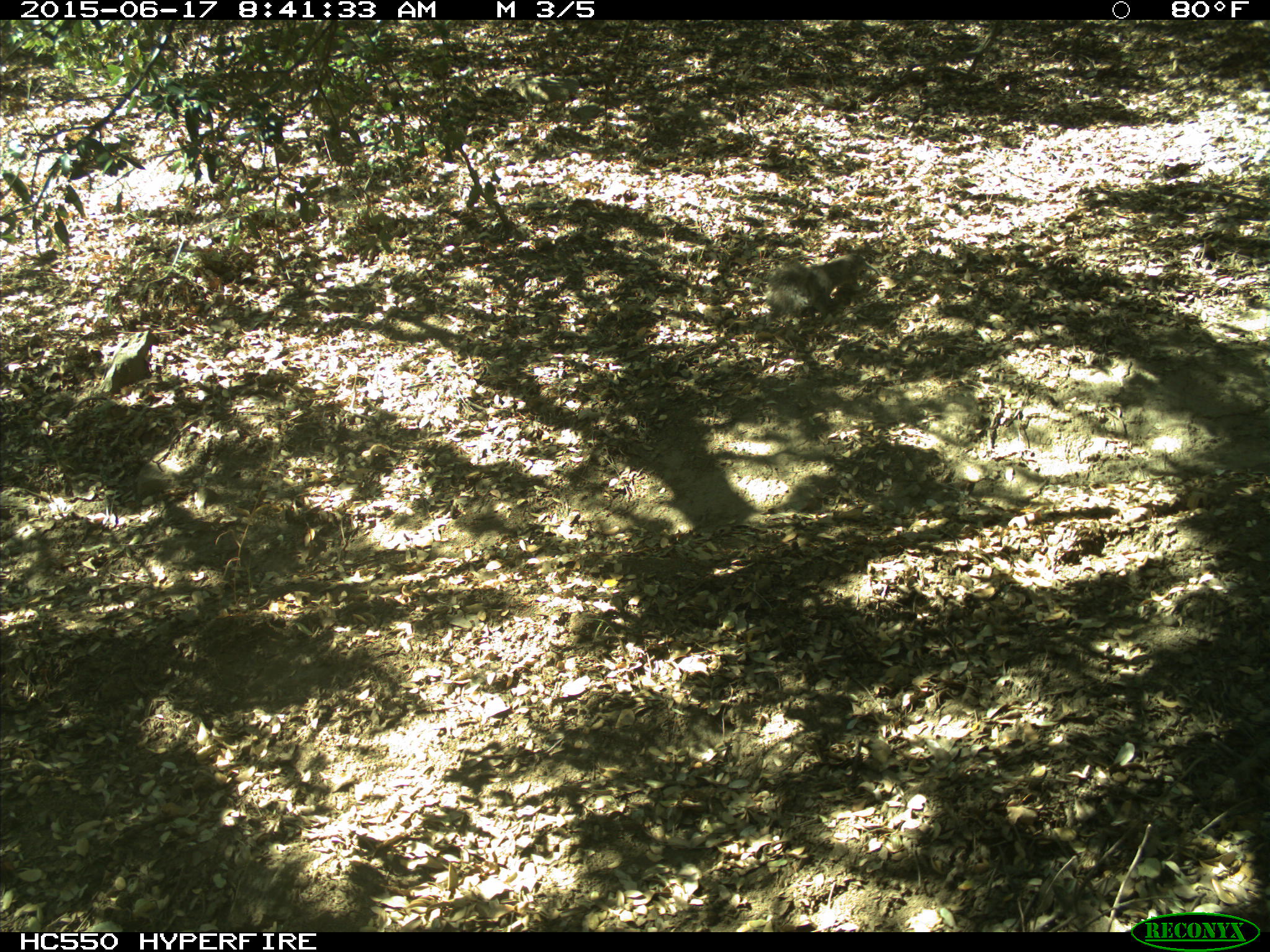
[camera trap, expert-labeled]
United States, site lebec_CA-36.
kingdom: Animalia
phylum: Chordata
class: Mammalia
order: Rodentia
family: Sciuridae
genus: Sciurus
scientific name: Sciurus carolinensis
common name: eastern gray squirrel